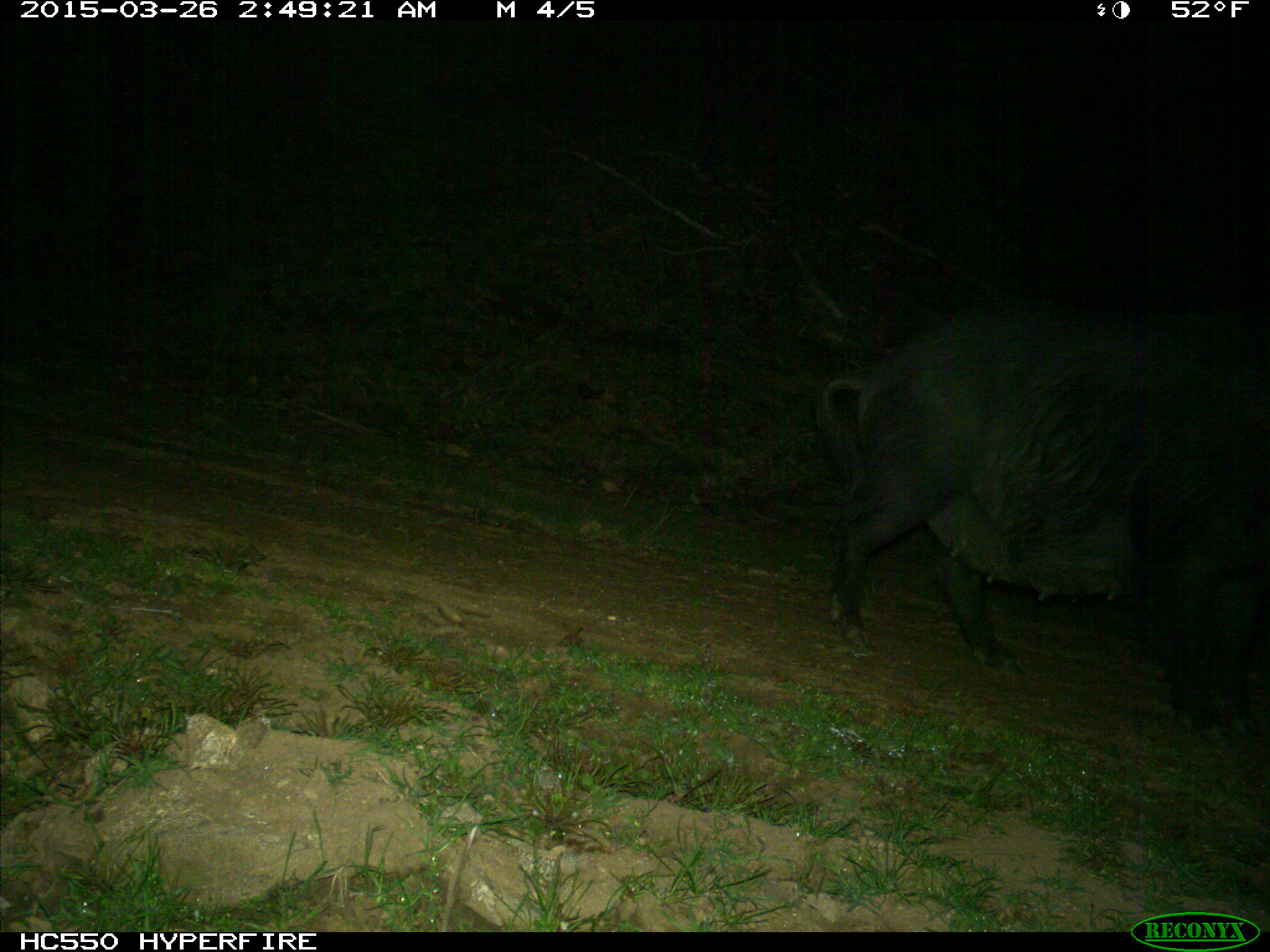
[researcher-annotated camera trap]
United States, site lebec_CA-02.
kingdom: Animalia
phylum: Chordata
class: Mammalia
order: Artiodactyla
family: Suidae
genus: Sus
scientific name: Sus scrofa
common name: wild boar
Sus scrofa (wild boar).